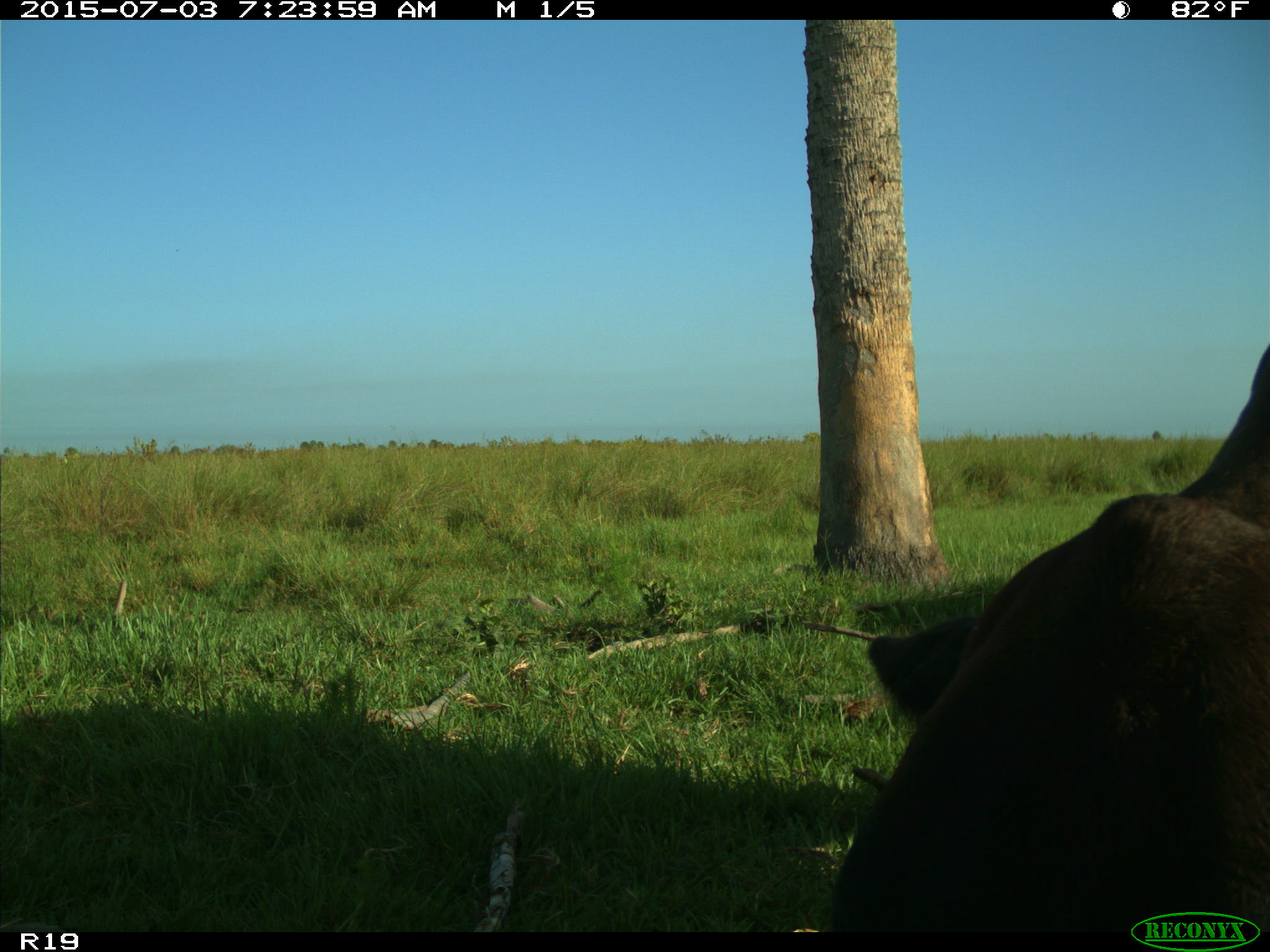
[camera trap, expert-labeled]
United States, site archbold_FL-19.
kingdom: Animalia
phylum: Chordata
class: Mammalia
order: Artiodactyla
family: Bovidae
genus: Bos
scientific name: Bos taurus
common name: domestic cow